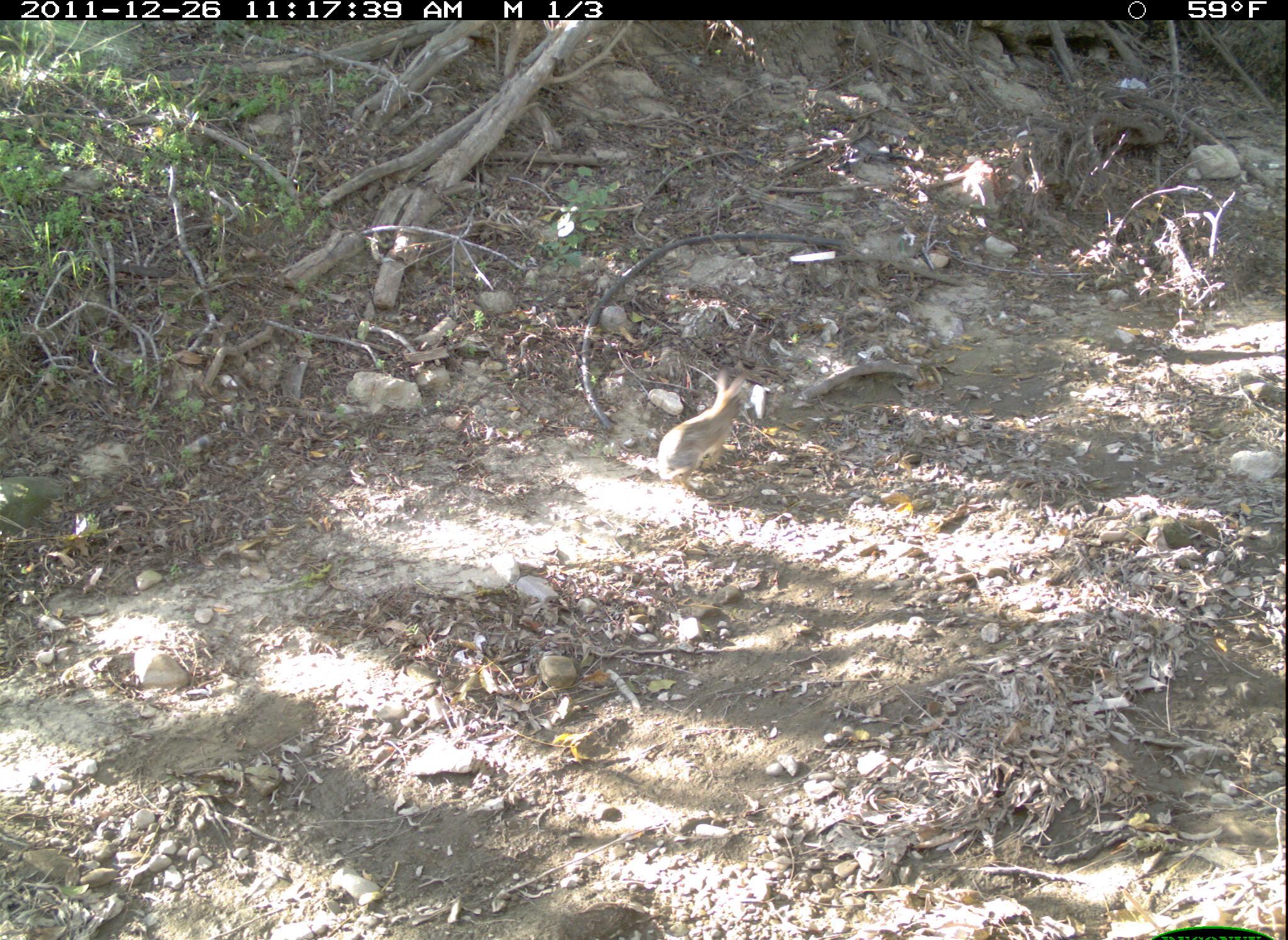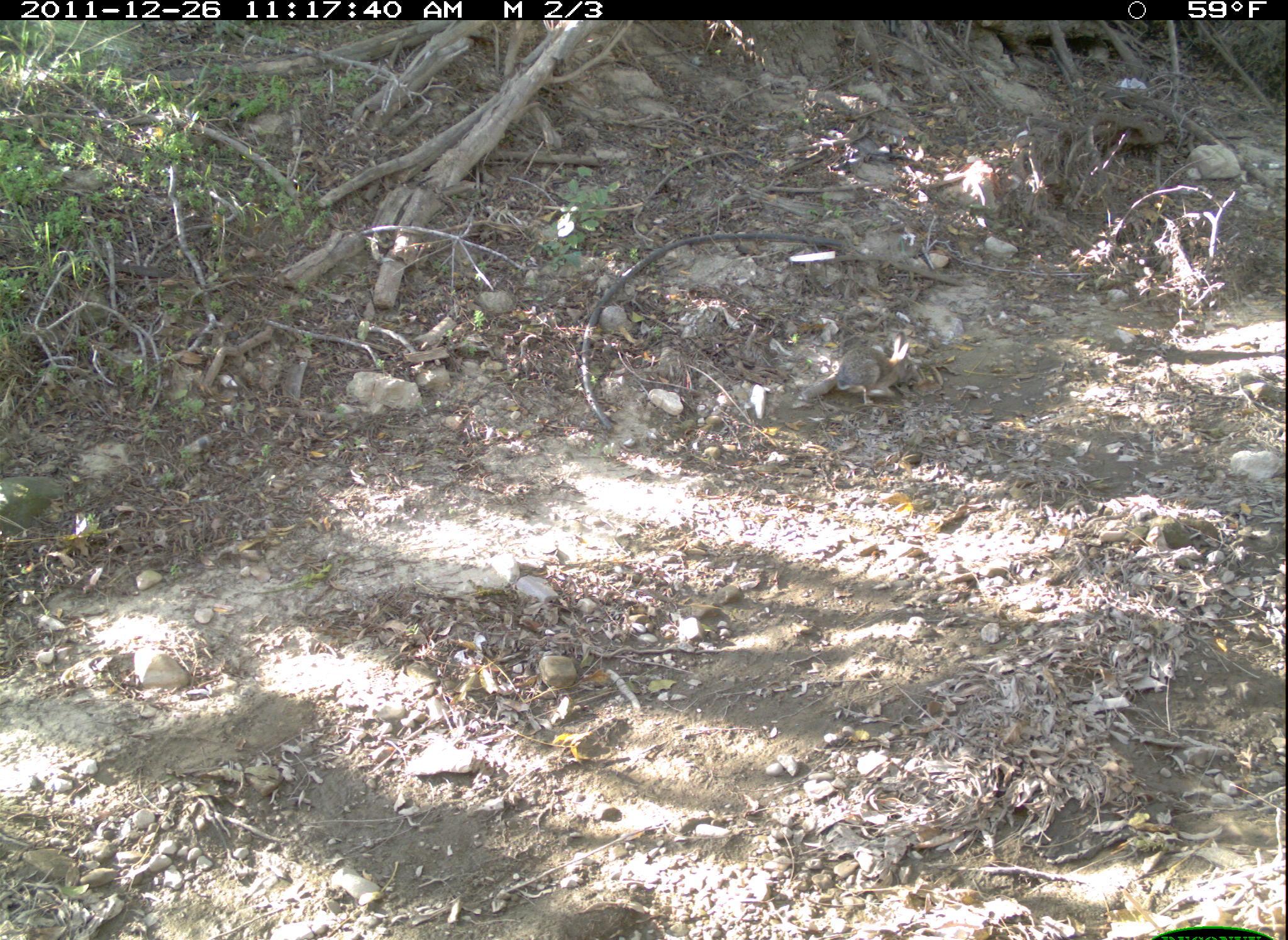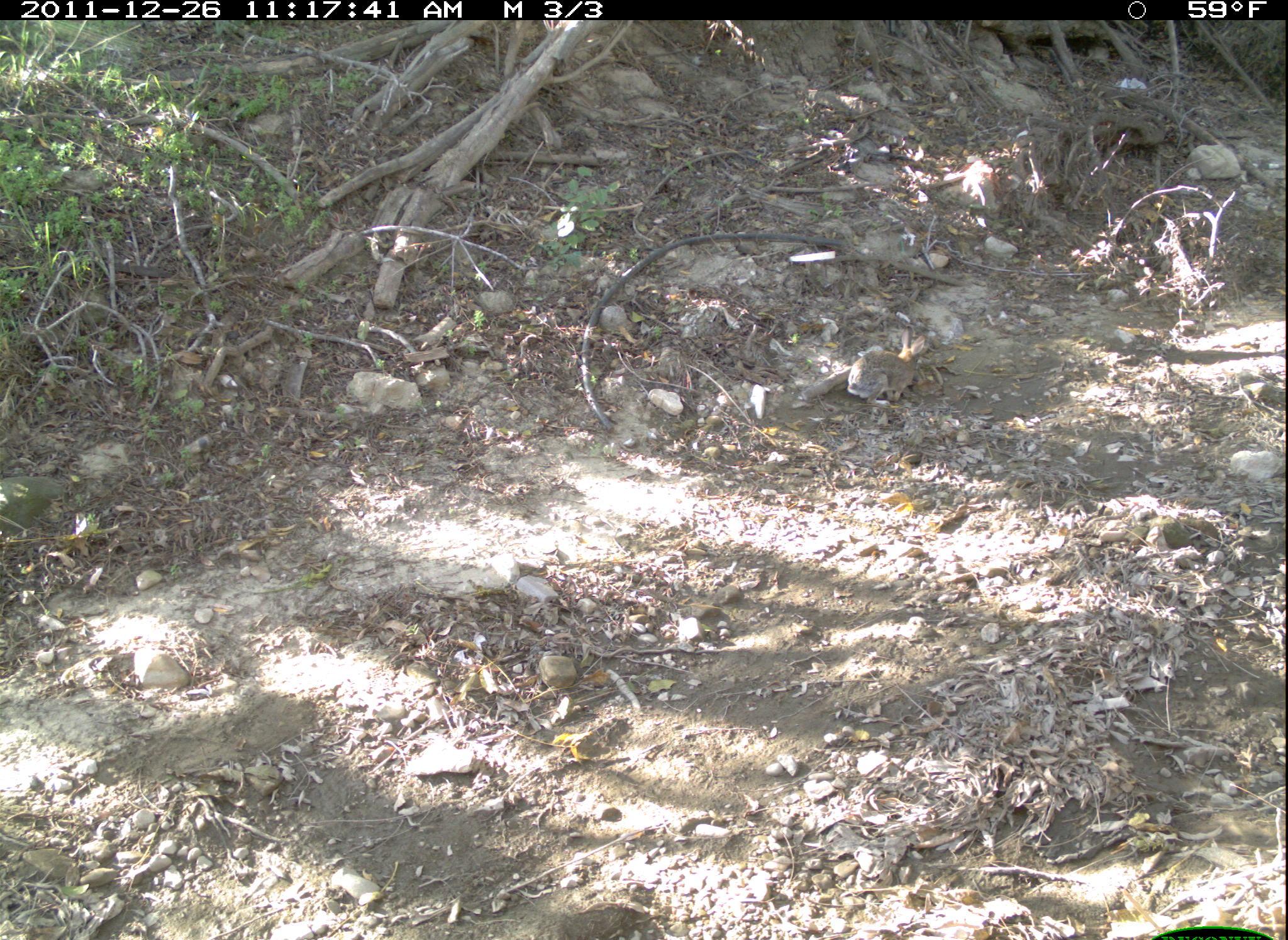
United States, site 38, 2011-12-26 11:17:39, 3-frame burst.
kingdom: Animalia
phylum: Chordata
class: Mammalia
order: Lagomorpha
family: Leporidae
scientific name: Leporidae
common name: rabbits and hares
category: rabbit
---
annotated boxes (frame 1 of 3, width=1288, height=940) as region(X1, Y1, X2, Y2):
rabbit: region(654, 366, 765, 504)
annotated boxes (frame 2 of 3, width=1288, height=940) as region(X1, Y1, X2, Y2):
rabbit: region(821, 326, 934, 413)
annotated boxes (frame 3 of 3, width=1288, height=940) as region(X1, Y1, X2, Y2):
rabbit: region(839, 322, 952, 417)